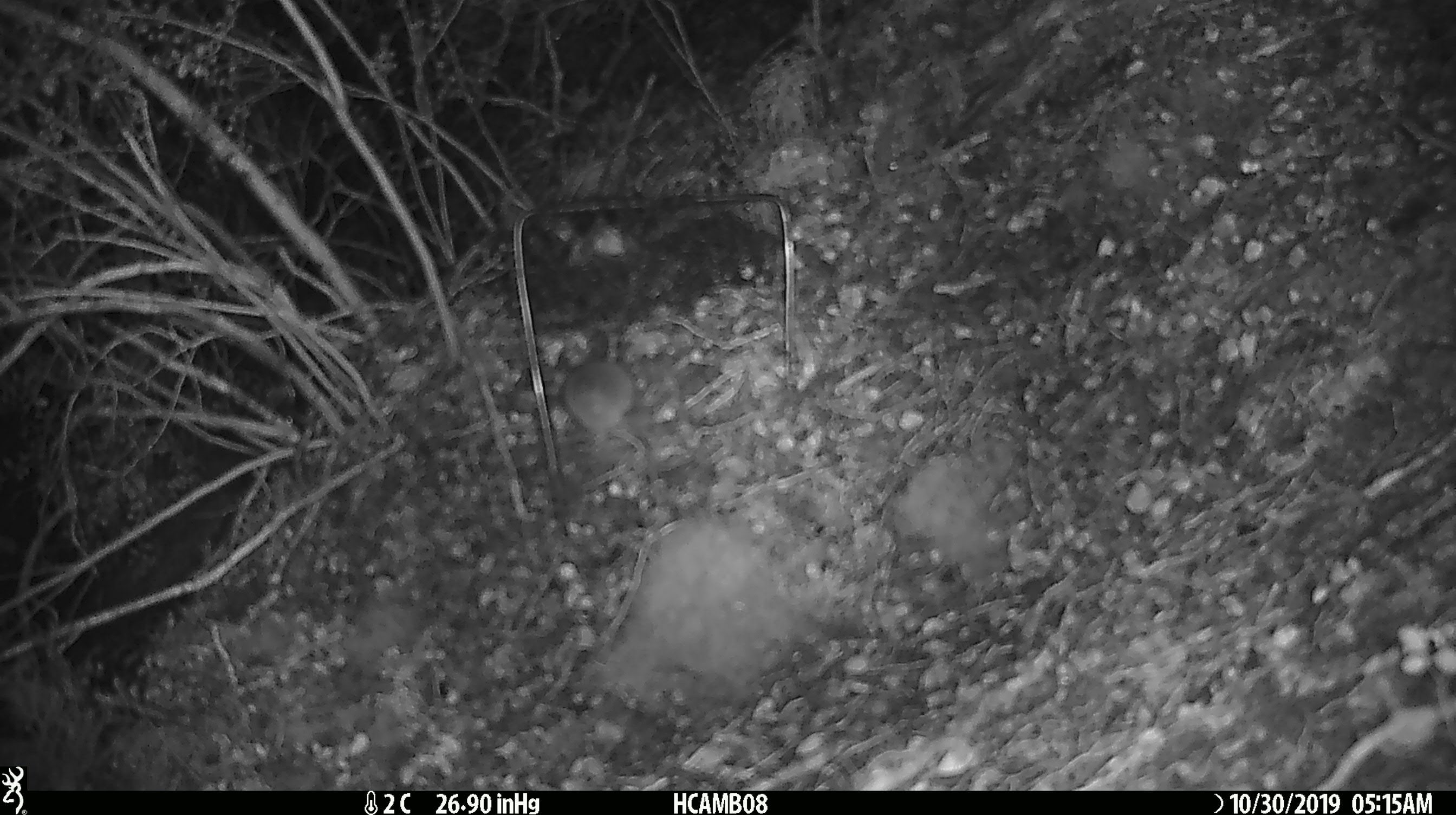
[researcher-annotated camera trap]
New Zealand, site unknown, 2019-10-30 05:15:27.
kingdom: Animalia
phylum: Chordata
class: Mammalia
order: Rodentia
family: Muridae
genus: Mus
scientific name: Mus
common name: mouse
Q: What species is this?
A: Mouse (Mus).